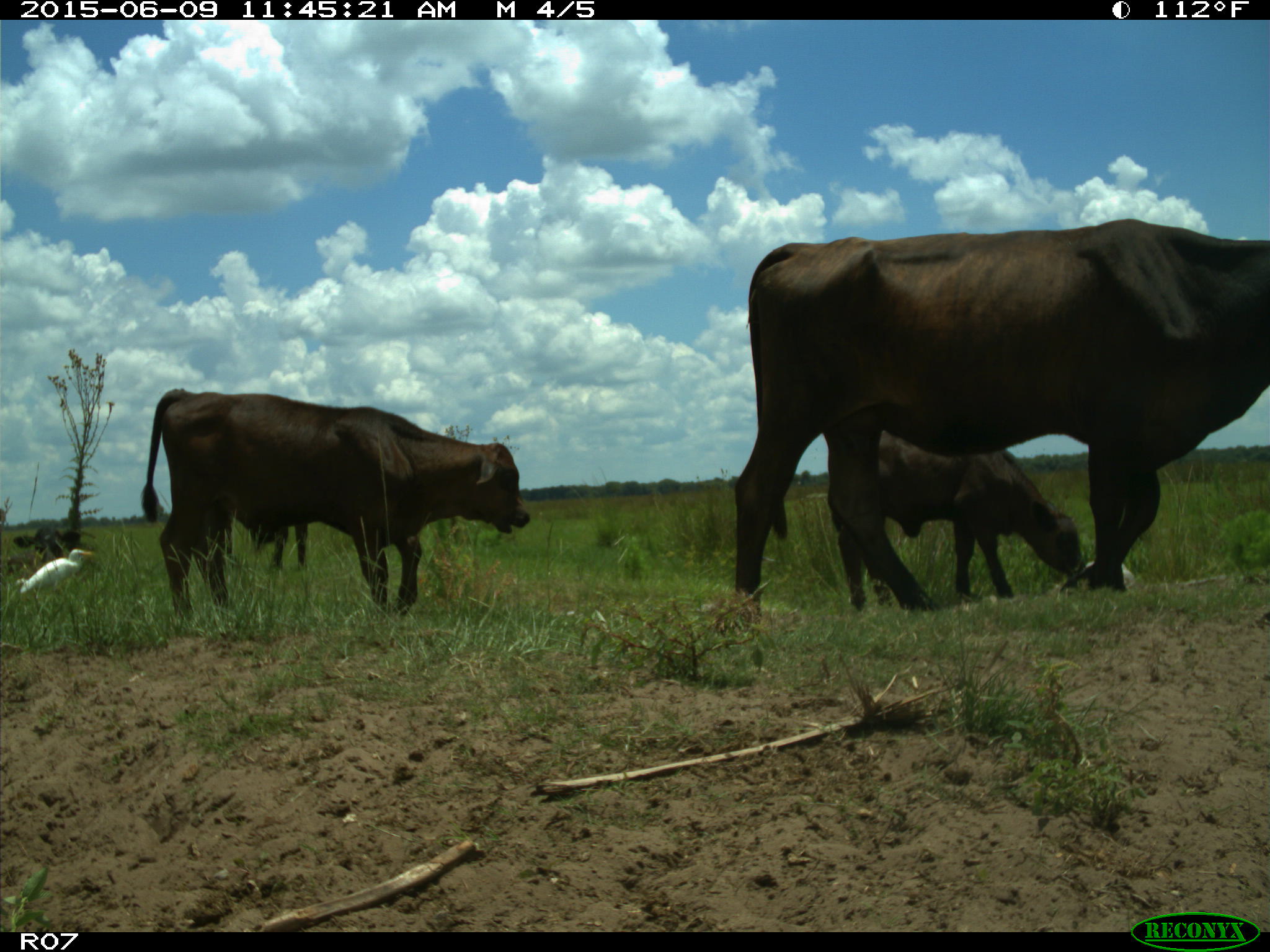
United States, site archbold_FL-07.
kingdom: Animalia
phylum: Chordata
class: Mammalia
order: Artiodactyla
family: Bovidae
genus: Bos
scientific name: Bos taurus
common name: domestic cow